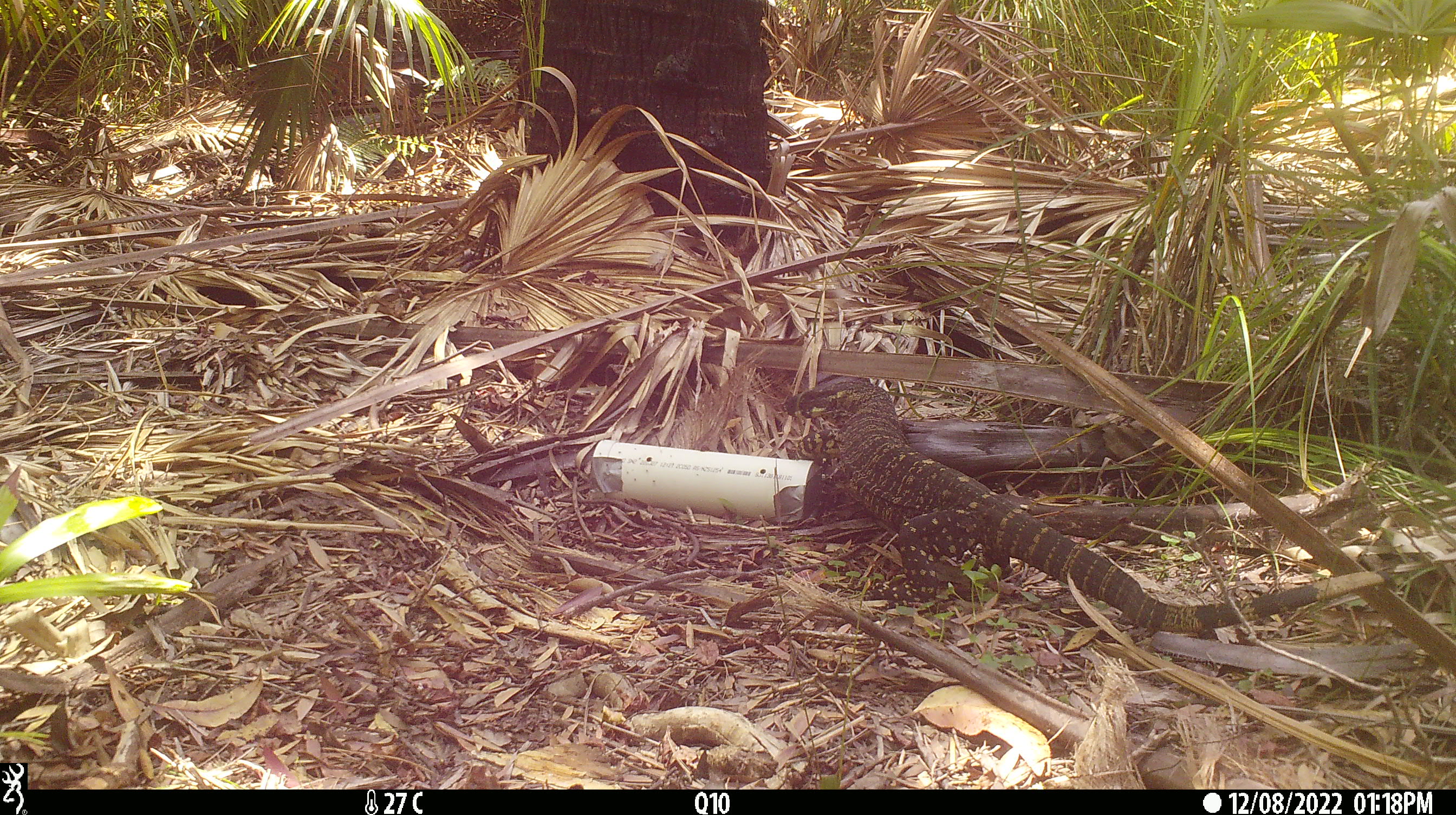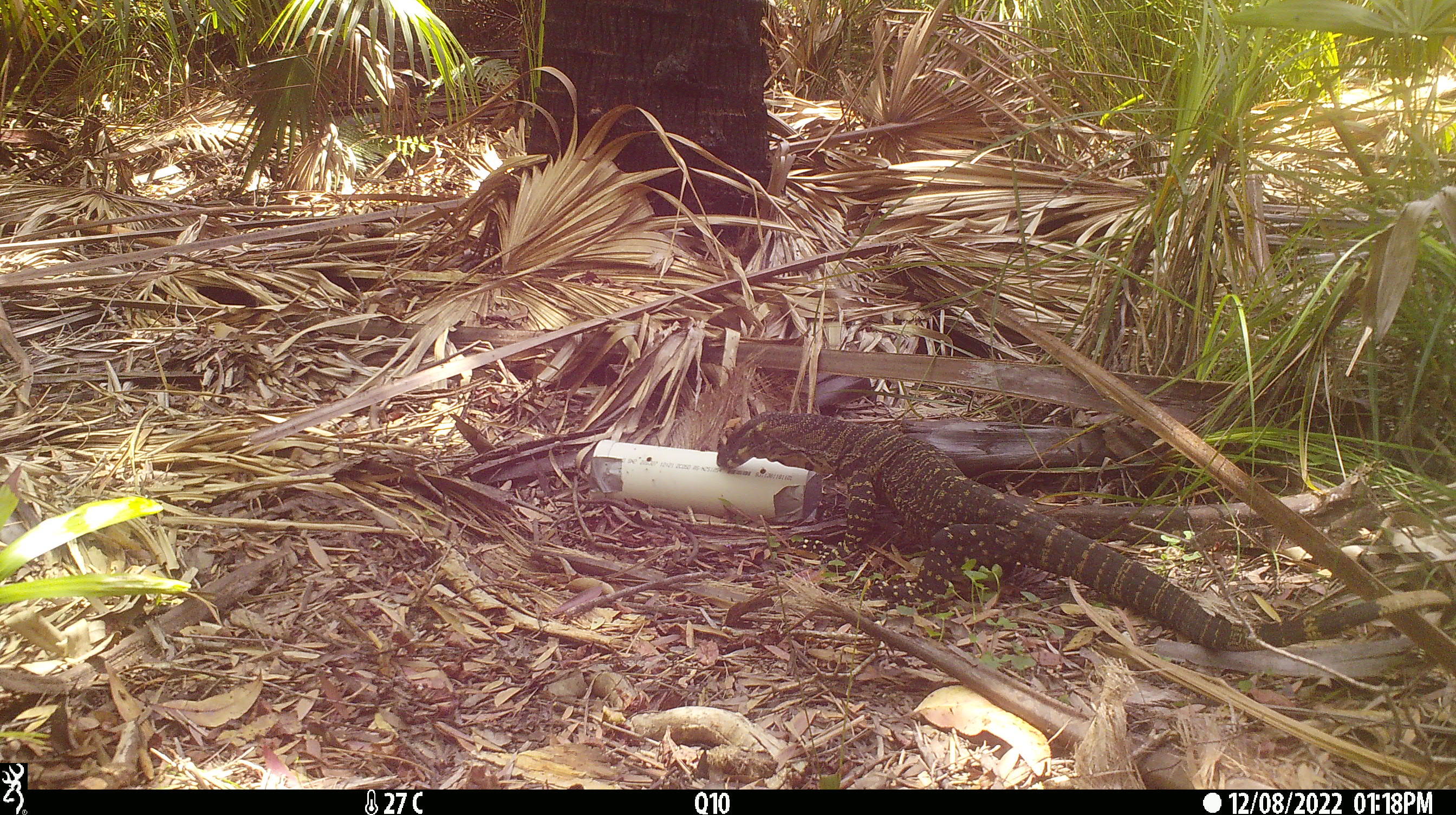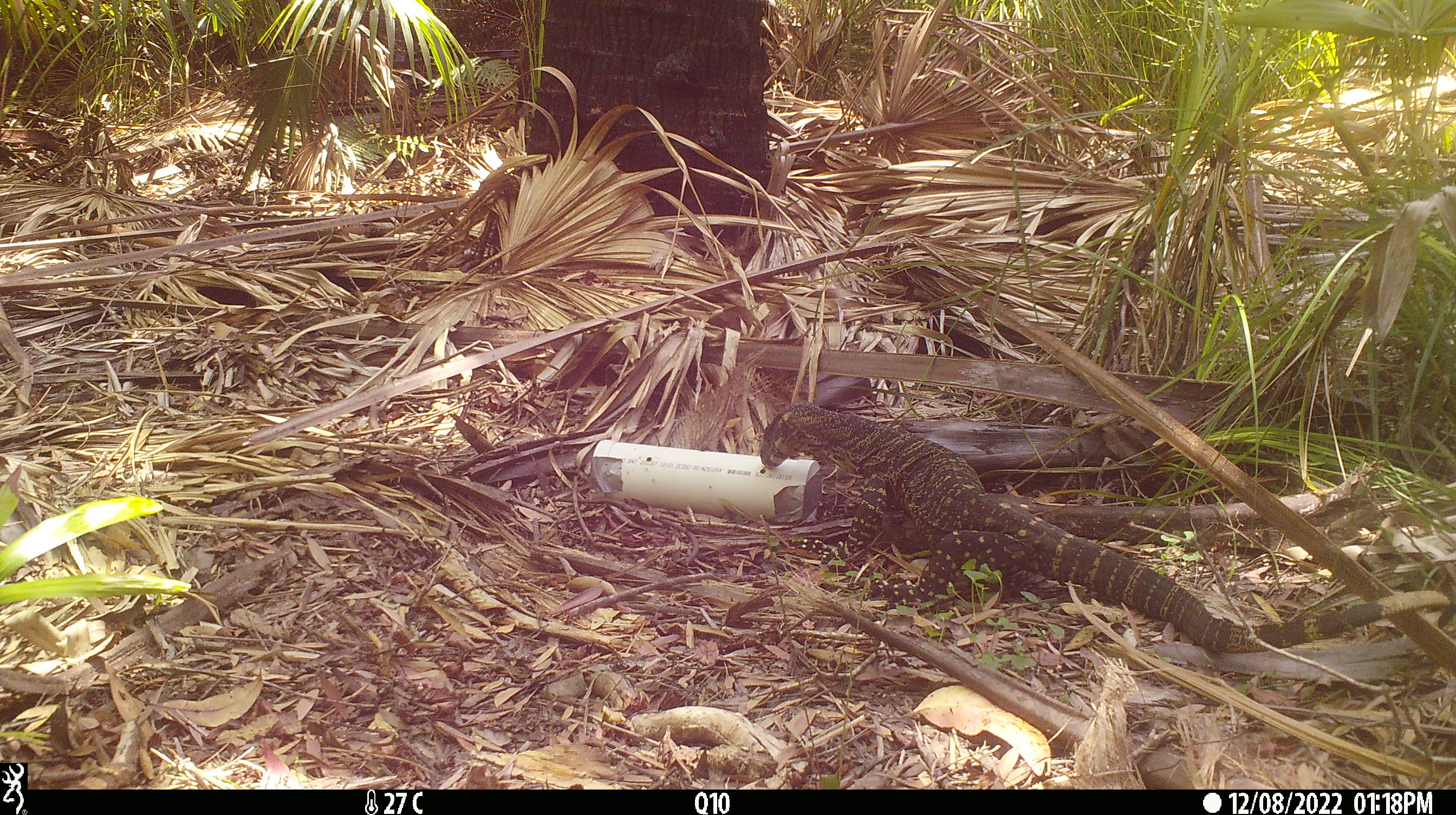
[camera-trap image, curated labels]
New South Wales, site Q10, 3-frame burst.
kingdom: Animalia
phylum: Chordata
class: Reptilia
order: Squamata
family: Varanidae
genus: Varanus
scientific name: Varanus varius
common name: lace monitor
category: goanna